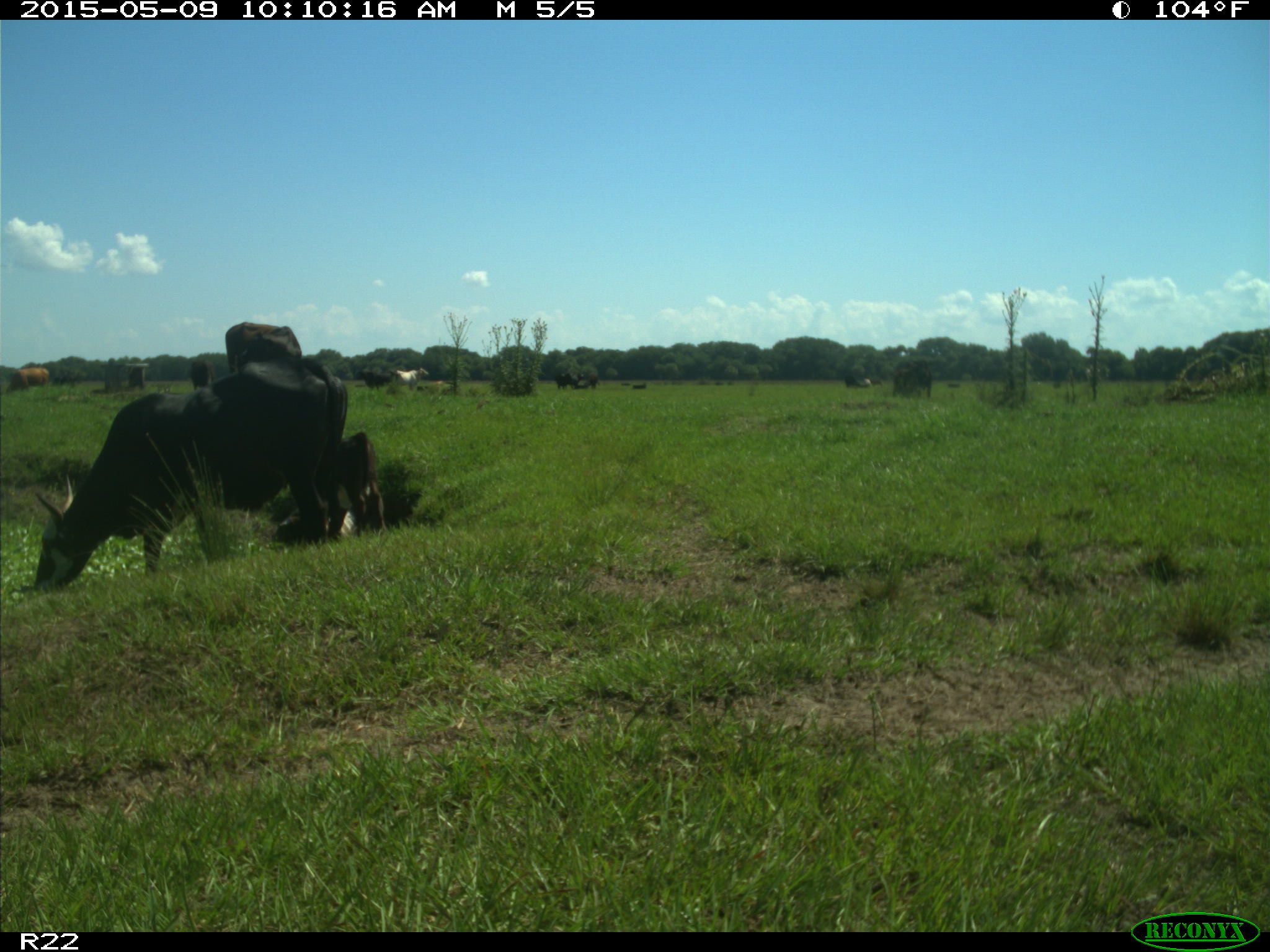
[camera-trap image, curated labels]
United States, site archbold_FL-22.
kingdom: Animalia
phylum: Chordata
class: Mammalia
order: Artiodactyla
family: Bovidae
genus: Bos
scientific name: Bos taurus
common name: domestic cow